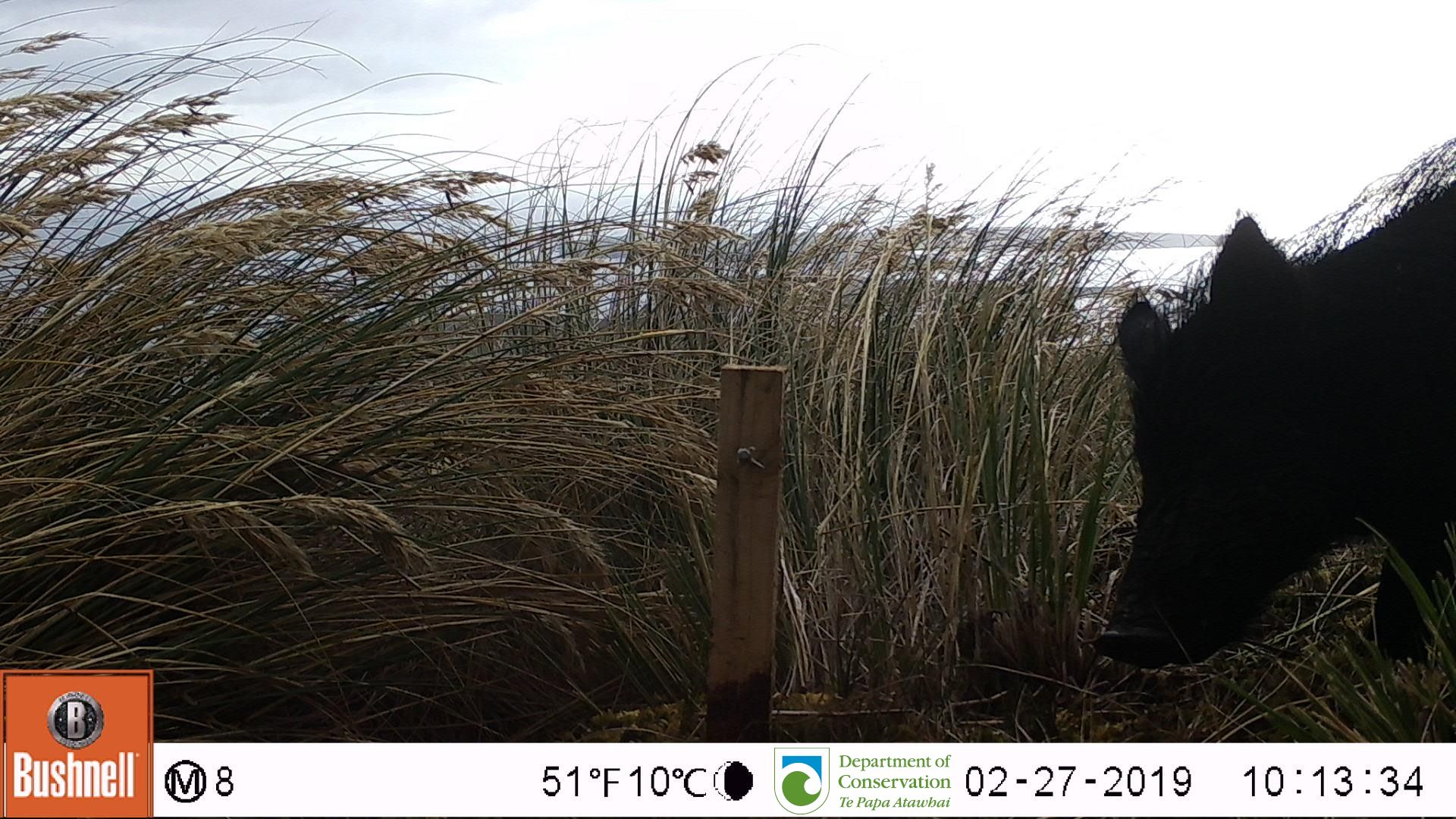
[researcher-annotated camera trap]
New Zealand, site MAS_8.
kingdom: Animalia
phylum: Chordata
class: Mammalia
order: Artiodactyla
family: Suidae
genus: Sus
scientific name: Sus scrofa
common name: pig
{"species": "pig (Sus scrofa)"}